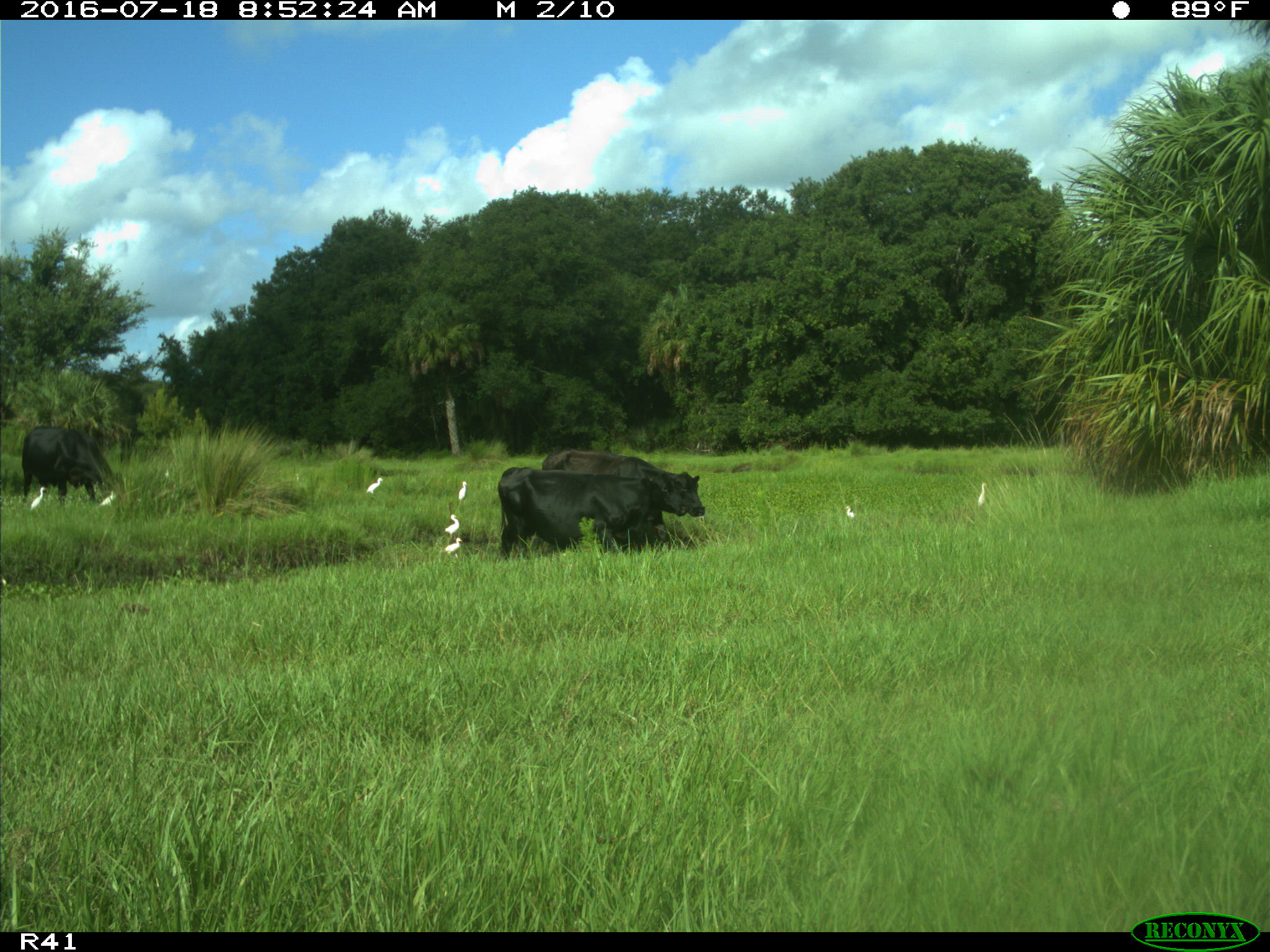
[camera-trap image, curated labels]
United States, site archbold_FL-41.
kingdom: Animalia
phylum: Chordata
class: Mammalia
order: Artiodactyla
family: Bovidae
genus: Bos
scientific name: Bos taurus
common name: domestic cow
Bos taurus (domestic cow).